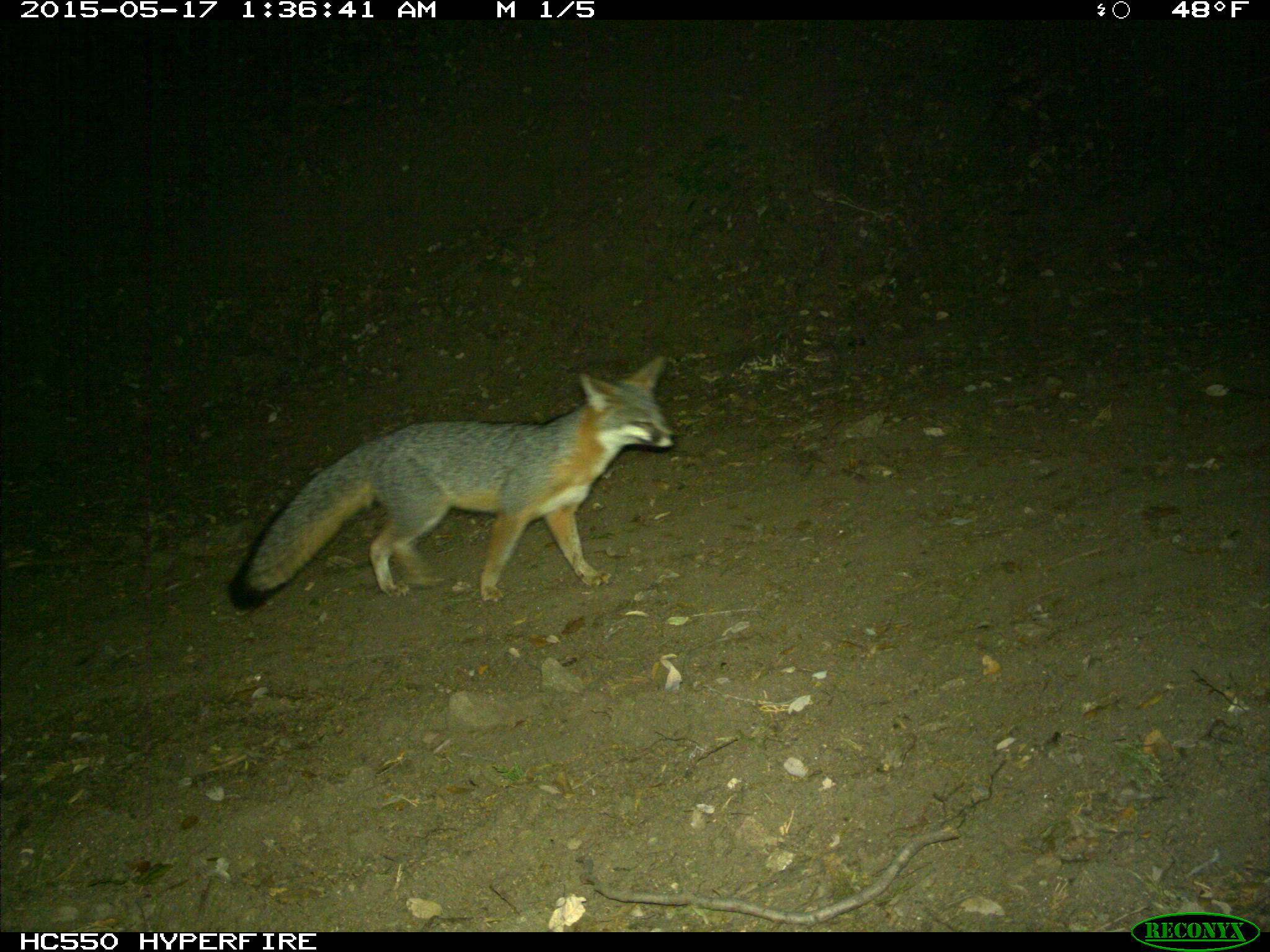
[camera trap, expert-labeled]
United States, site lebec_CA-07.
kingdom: Animalia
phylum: Chordata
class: Mammalia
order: Carnivora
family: Canidae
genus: Urocyon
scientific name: Urocyon cinereoargenteus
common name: gray fox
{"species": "Urocyon cinereoargenteus (gray fox)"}